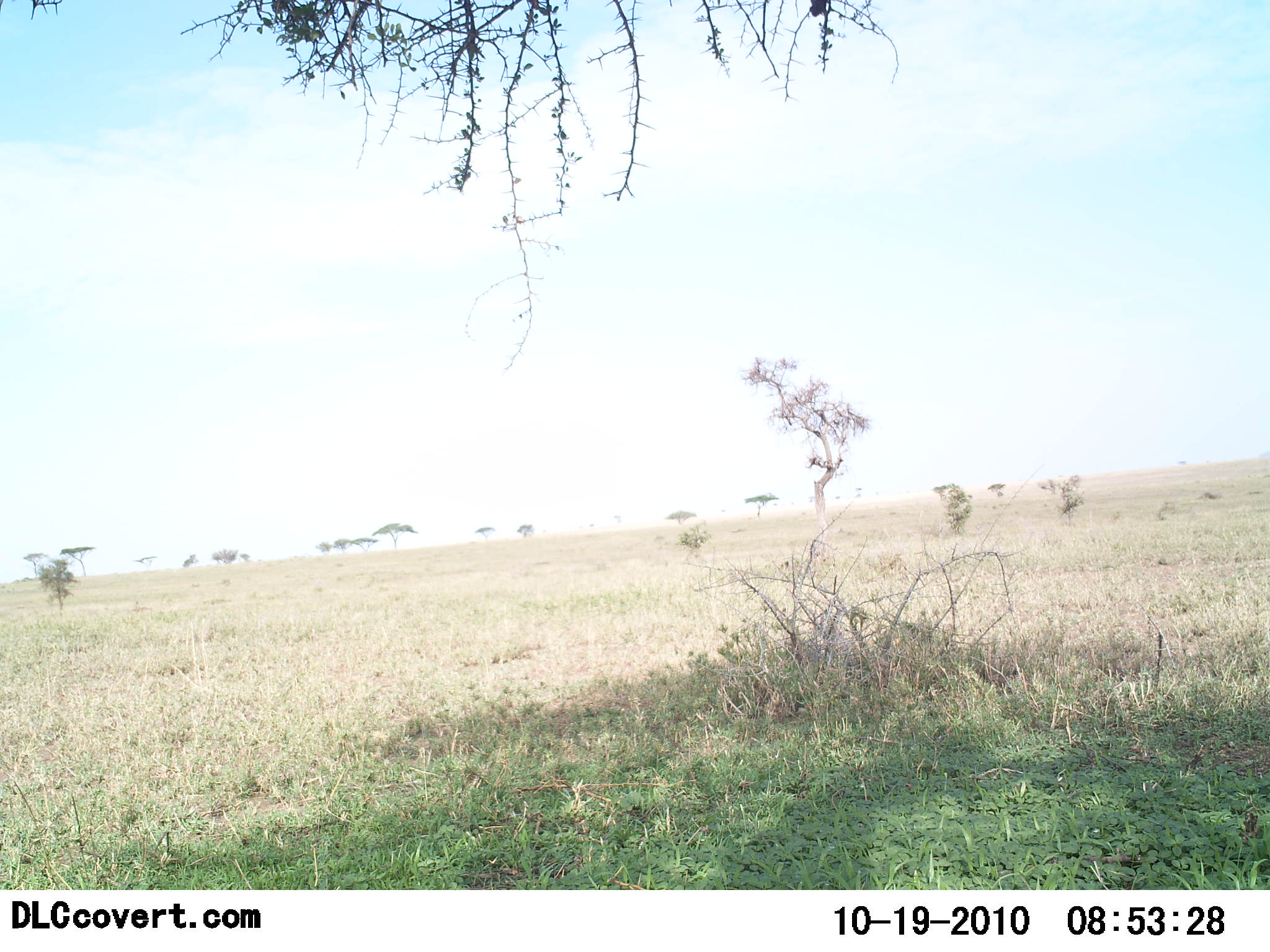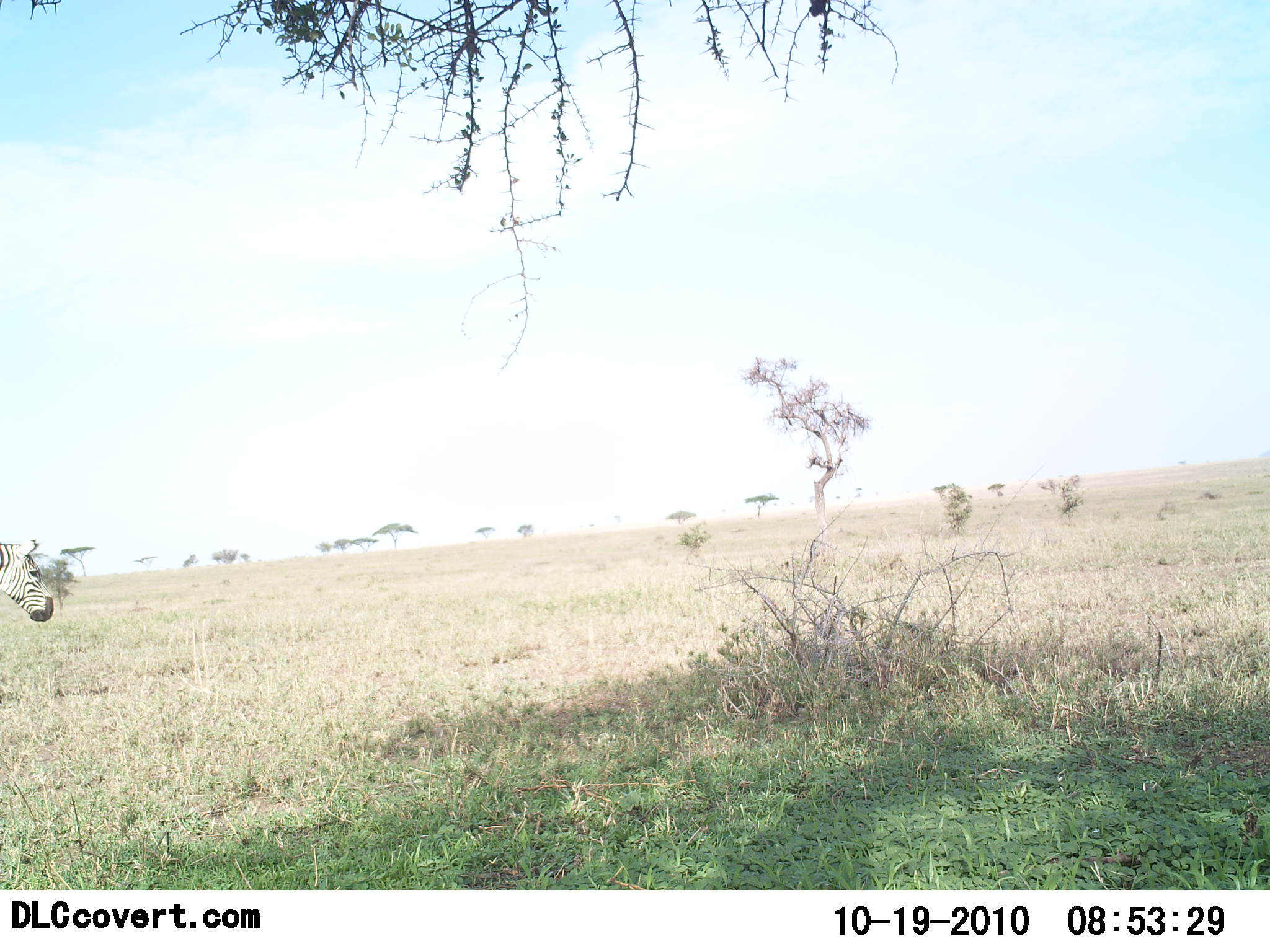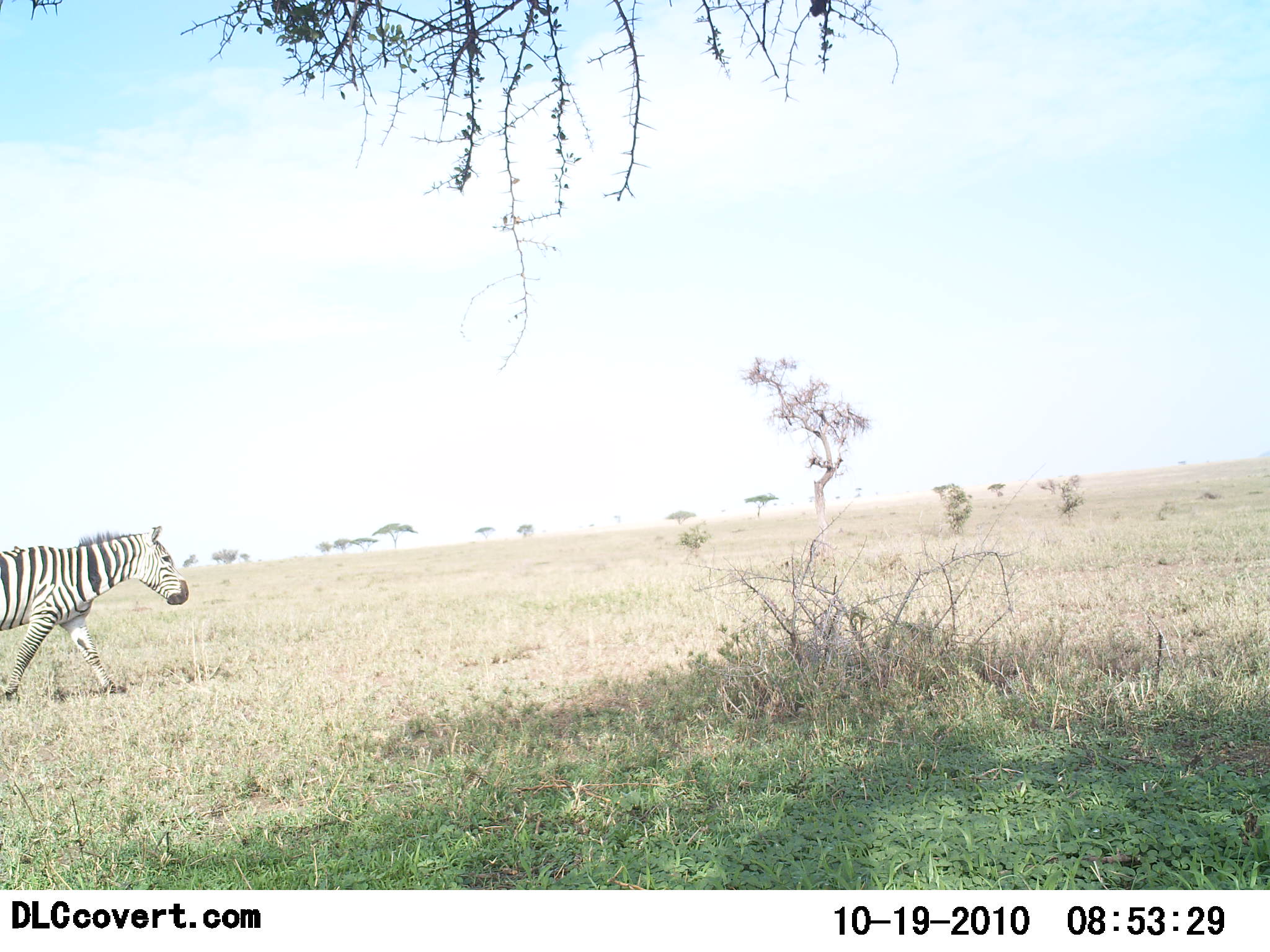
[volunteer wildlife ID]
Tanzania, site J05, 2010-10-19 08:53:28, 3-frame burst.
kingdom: Animalia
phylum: Chordata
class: Mammalia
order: Perissodactyla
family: Equidae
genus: Equus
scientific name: Equus quagga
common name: plains zebra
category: zebra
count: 1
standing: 14%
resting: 0%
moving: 86%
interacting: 0%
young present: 0%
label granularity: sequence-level